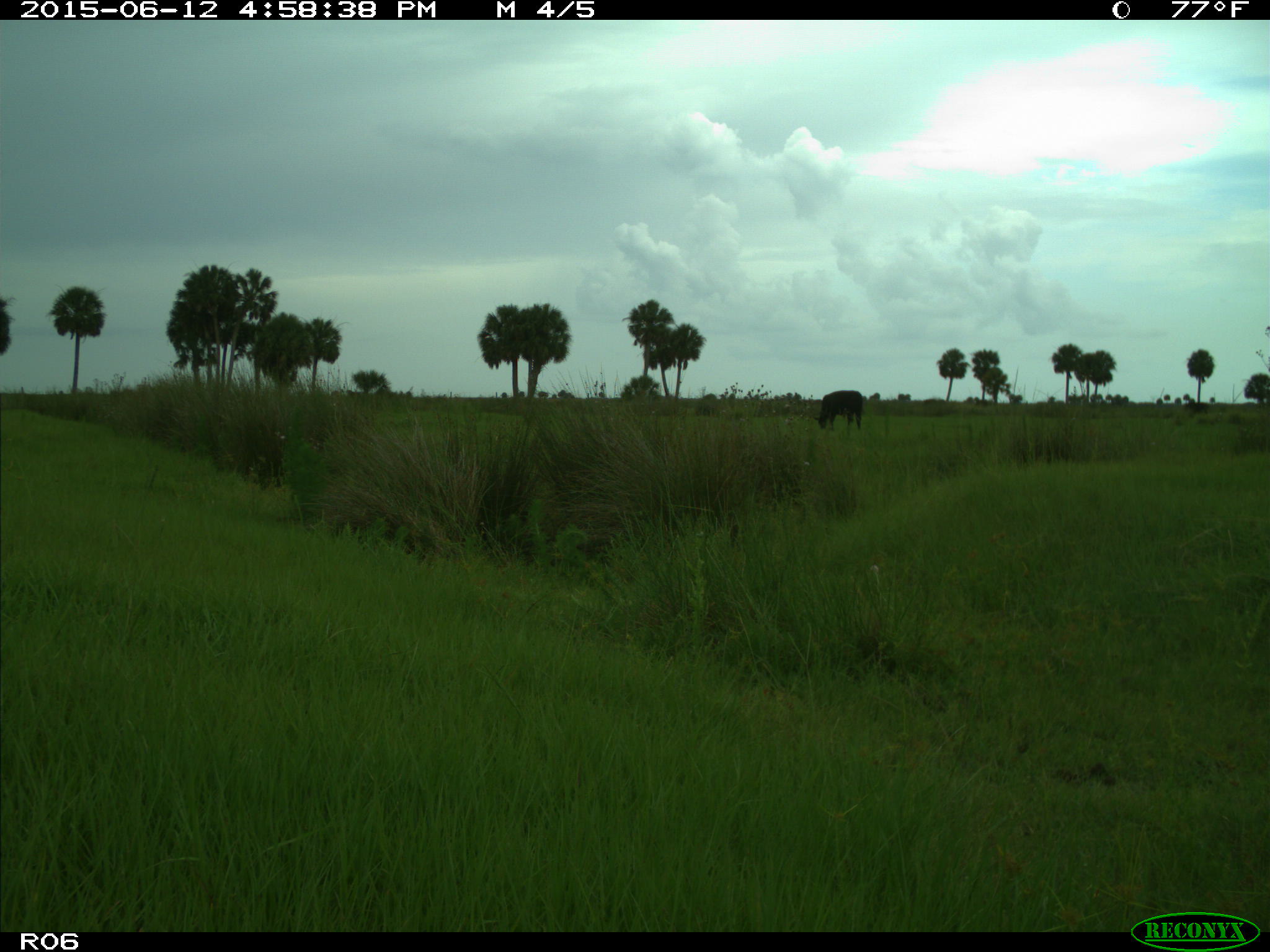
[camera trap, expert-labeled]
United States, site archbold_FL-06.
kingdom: Animalia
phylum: Chordata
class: Mammalia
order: Artiodactyla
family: Bovidae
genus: Bos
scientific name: Bos taurus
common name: domestic cow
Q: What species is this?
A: Bos taurus (domestic cow).